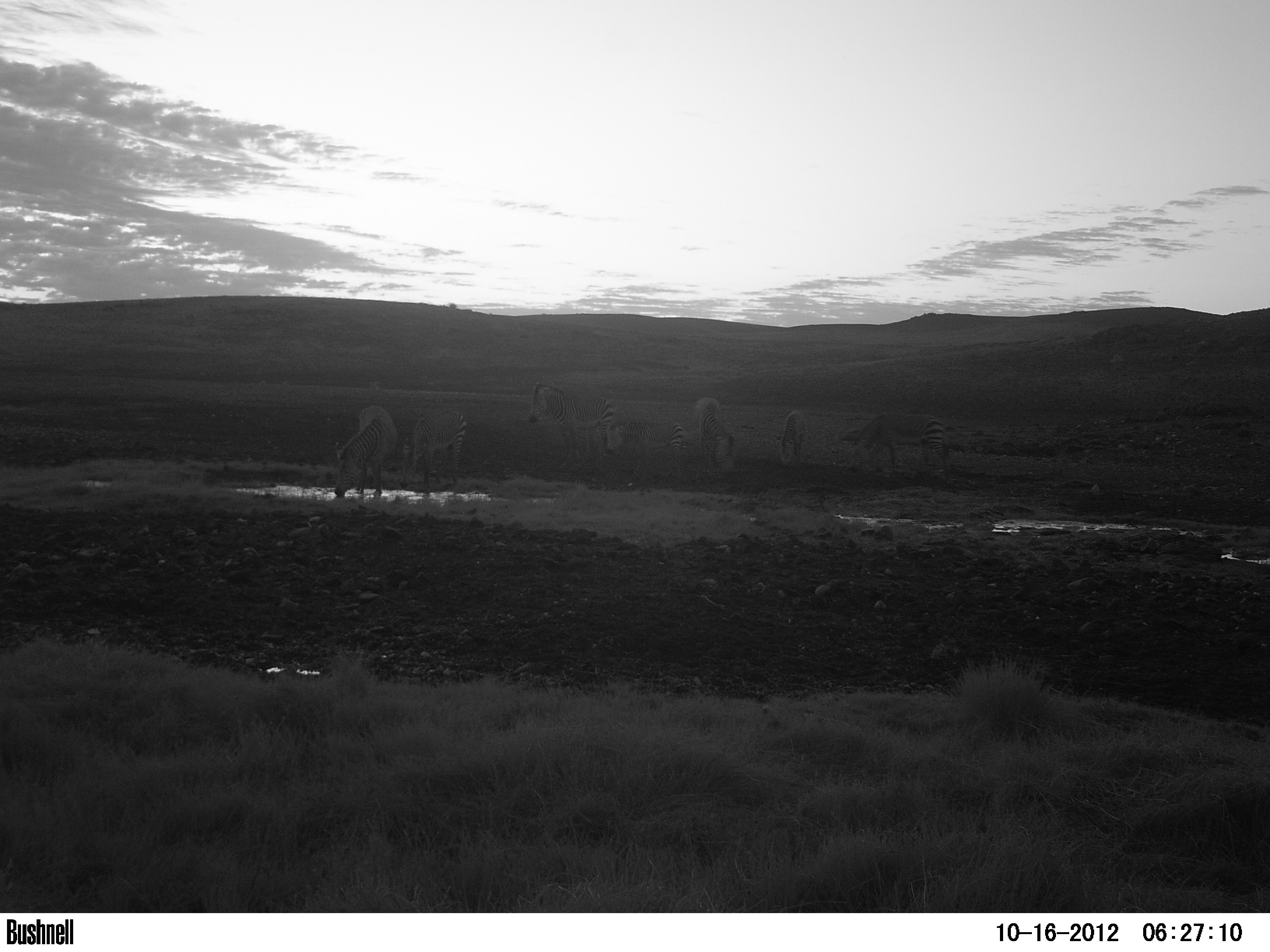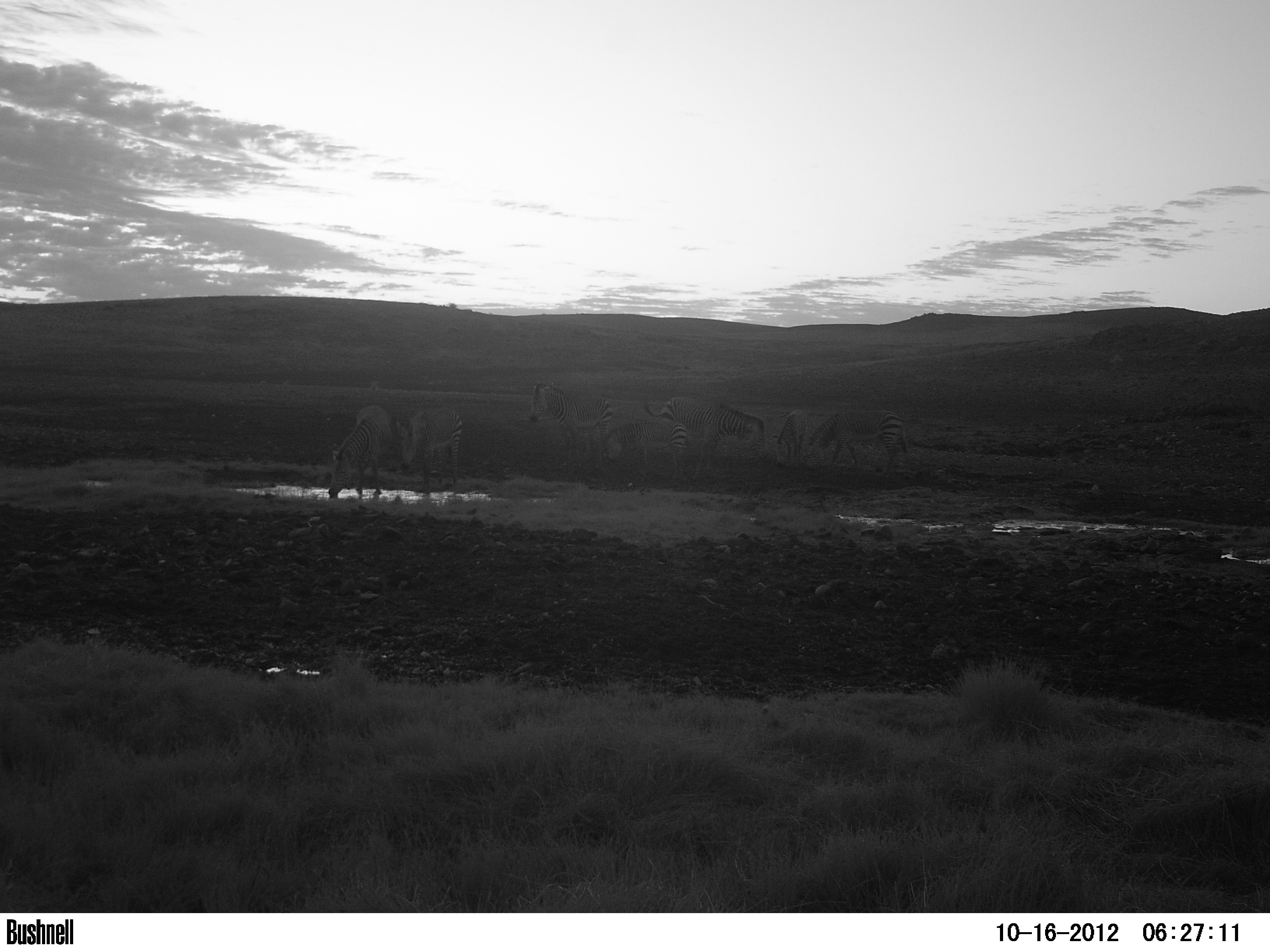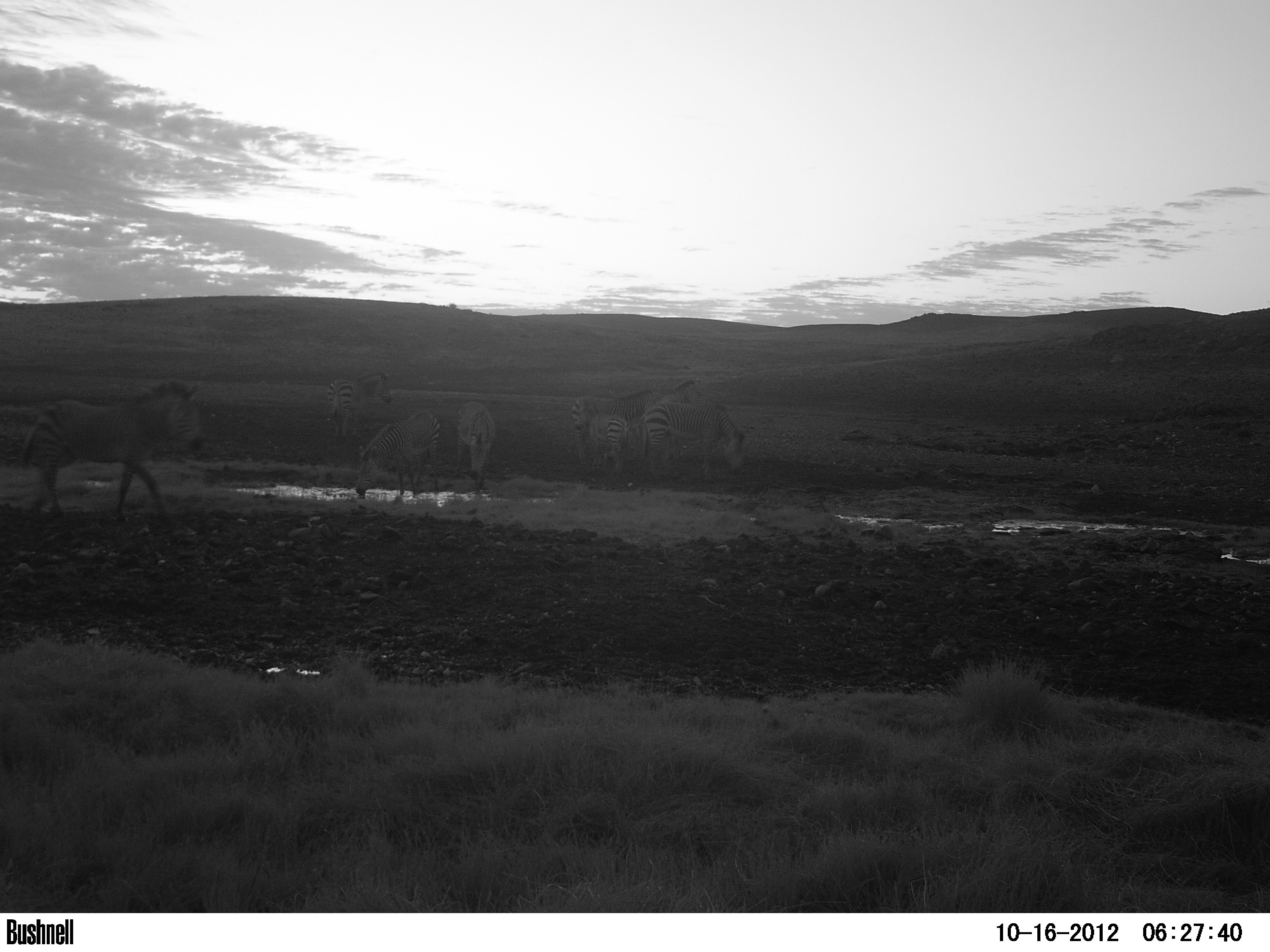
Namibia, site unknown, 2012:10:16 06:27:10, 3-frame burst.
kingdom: Animalia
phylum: Chordata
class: Mammalia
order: Perissodactyla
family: Equidae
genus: Equus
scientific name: Equus zebra hartmannae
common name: hartmann's mountain zebra